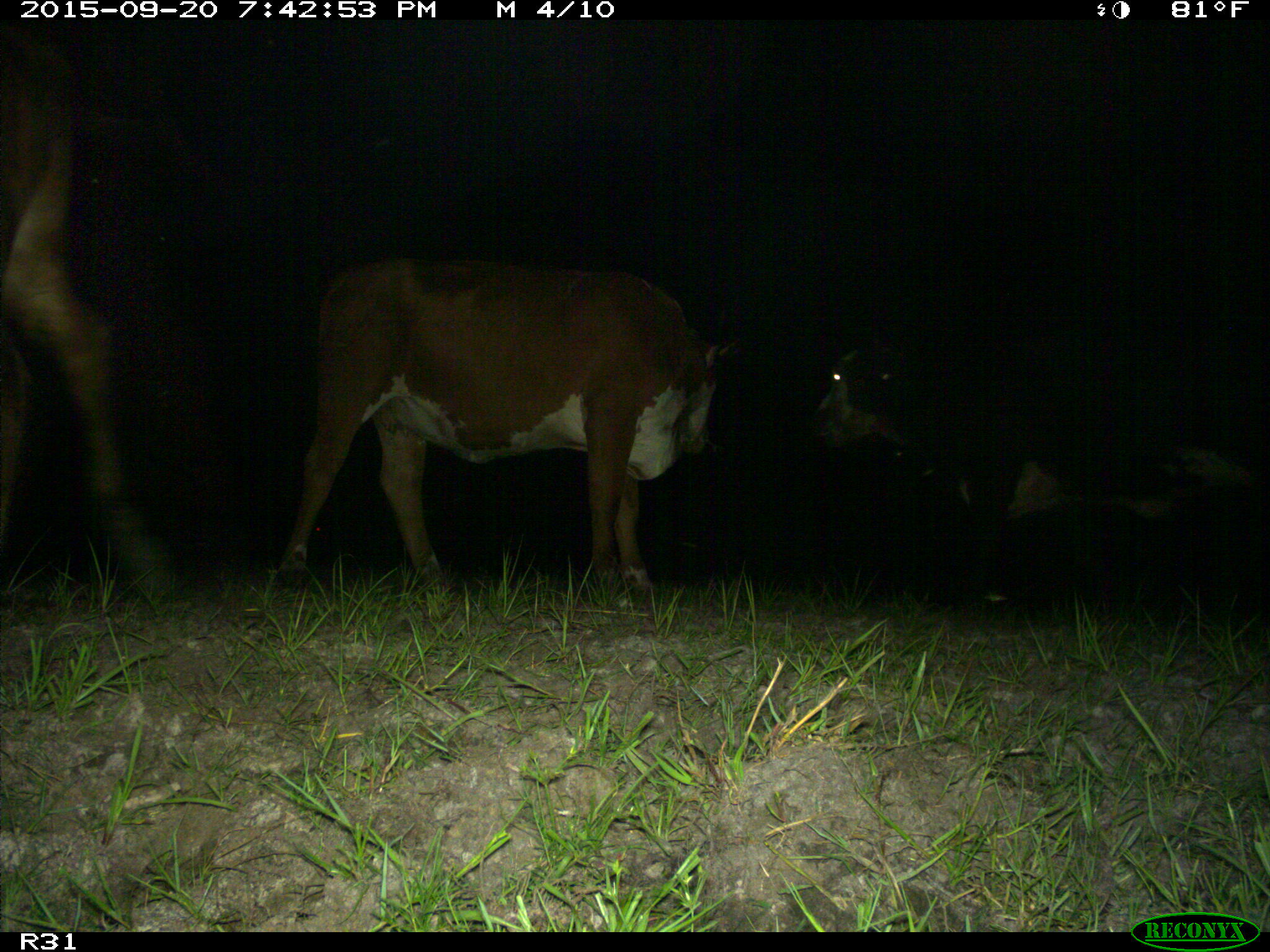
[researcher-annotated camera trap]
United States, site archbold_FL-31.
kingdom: Animalia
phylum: Chordata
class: Mammalia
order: Artiodactyla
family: Bovidae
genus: Bos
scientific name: Bos taurus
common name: domestic cow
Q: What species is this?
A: Bos taurus (domestic cow).